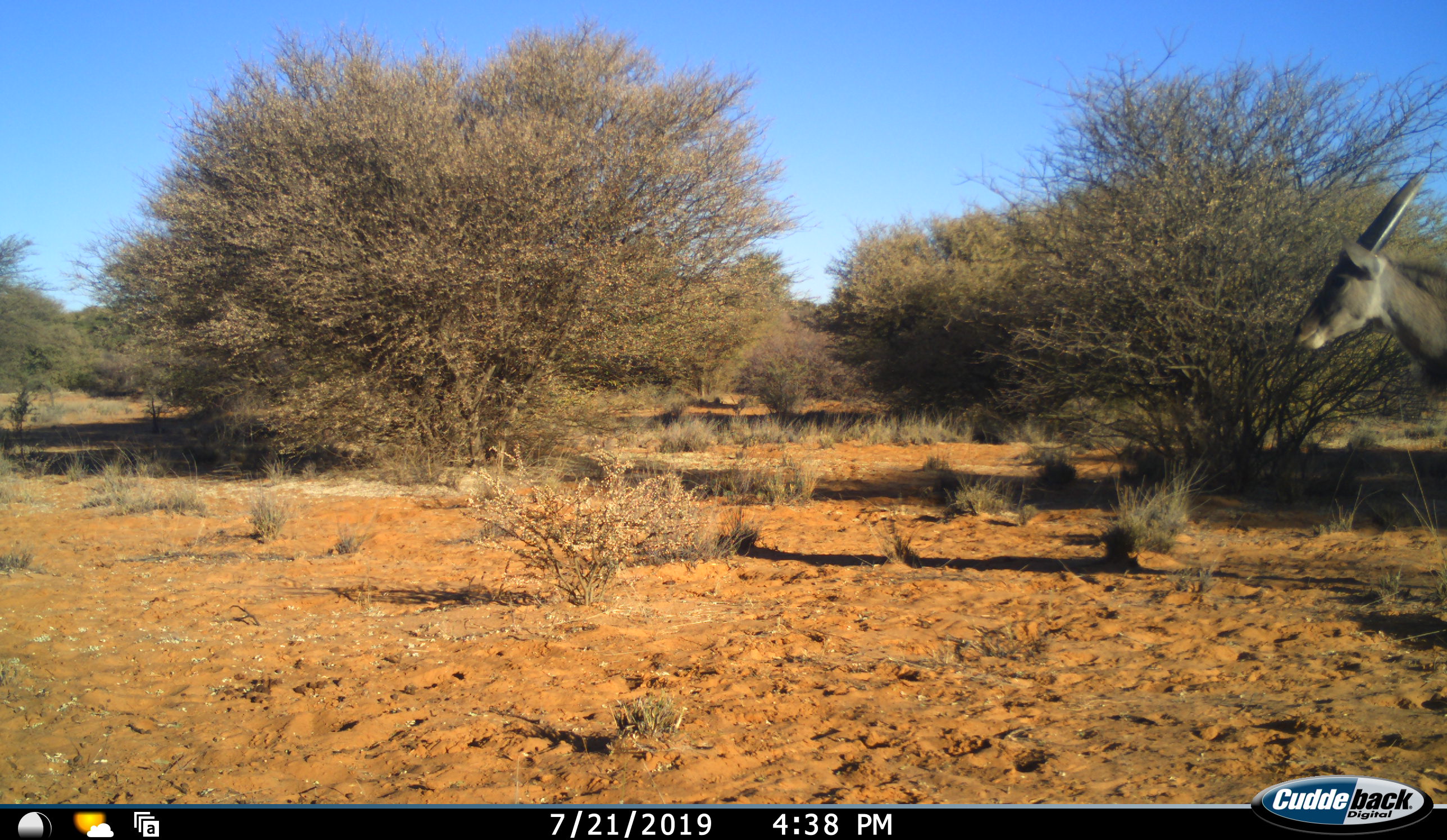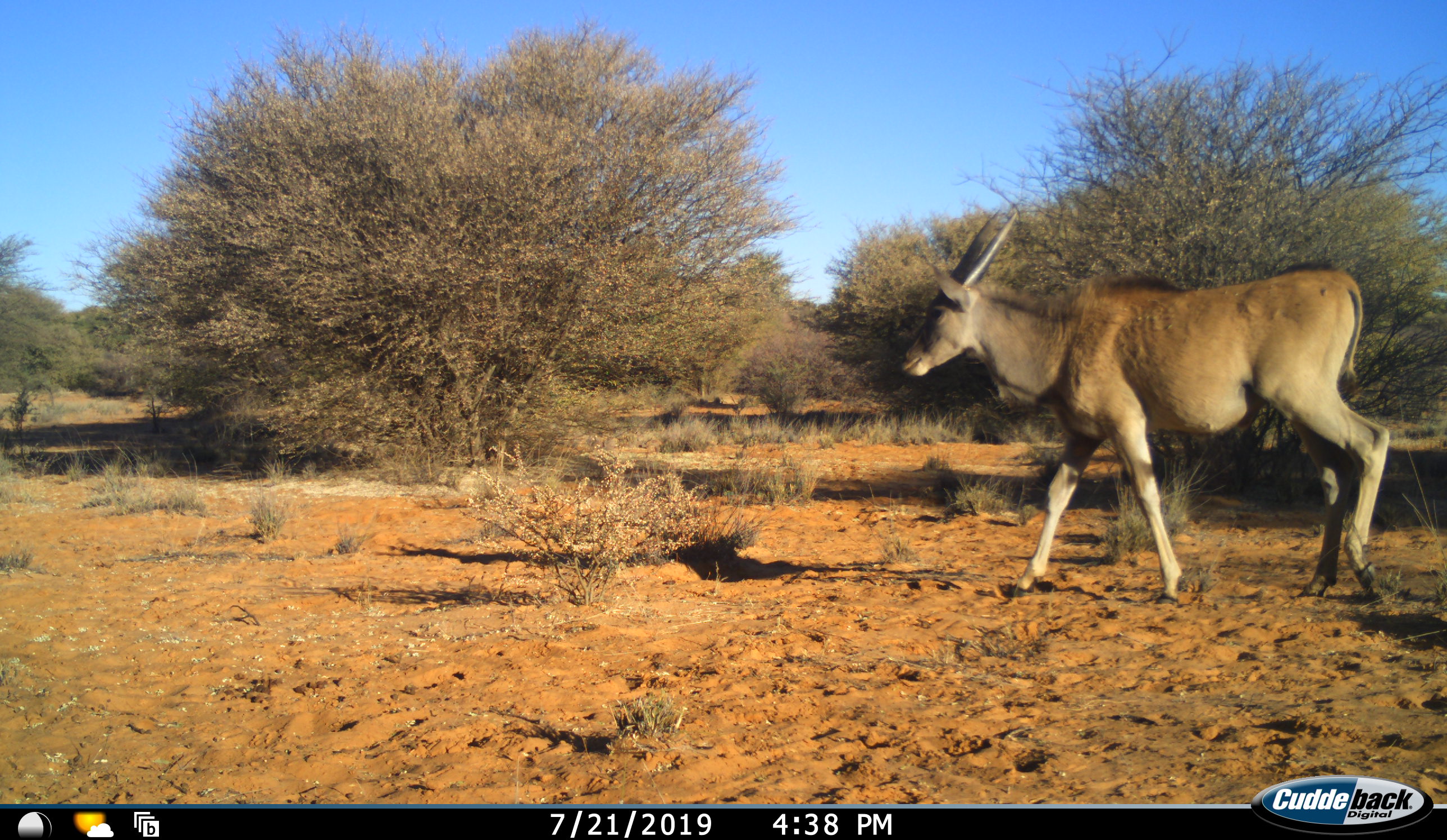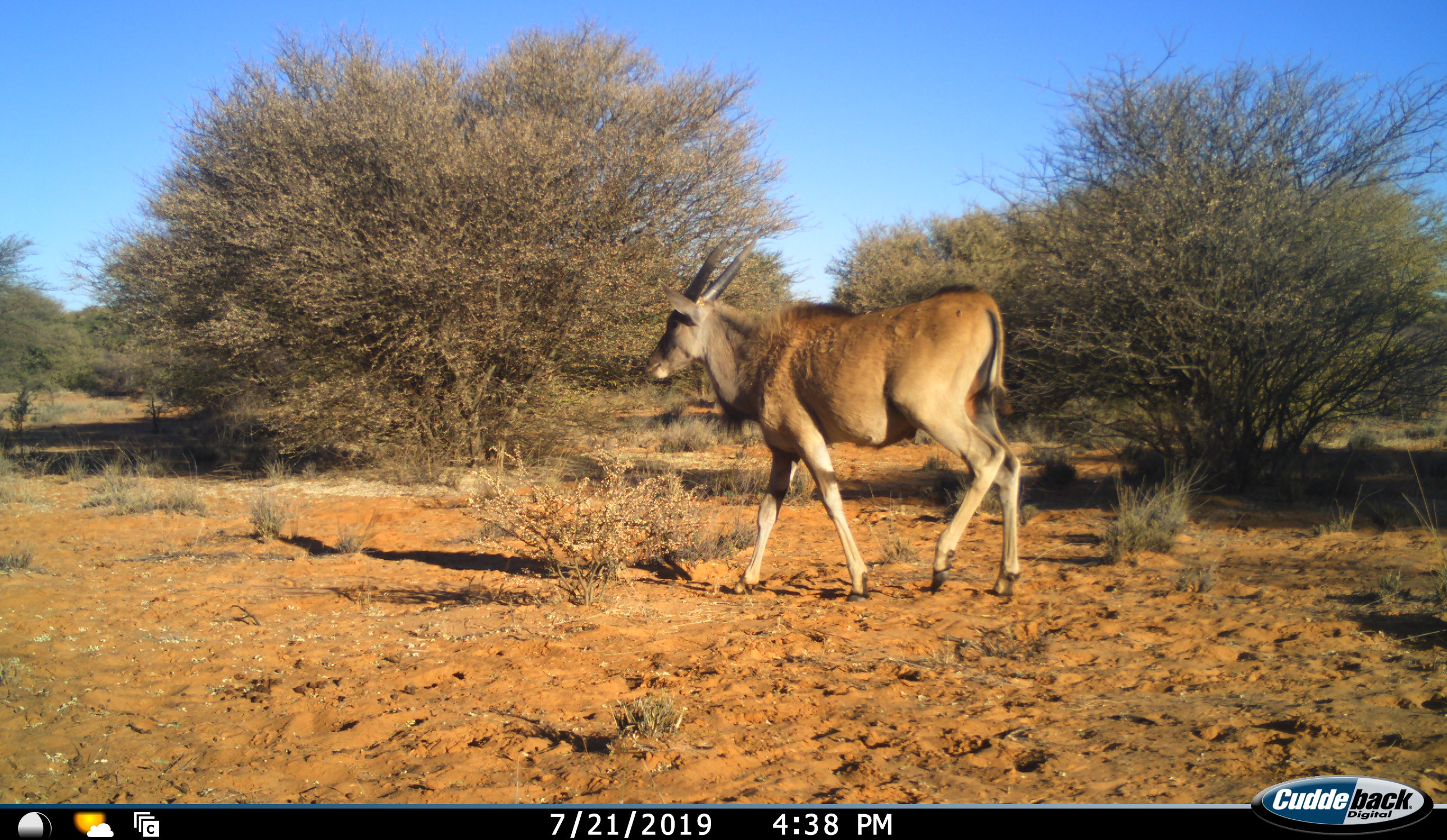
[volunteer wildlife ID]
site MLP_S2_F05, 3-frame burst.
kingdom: Animalia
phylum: Chordata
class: Mammalia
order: Artiodactyla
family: Bovidae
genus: Tragelaphus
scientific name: Tragelaphus oryx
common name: eland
Eland (Tragelaphus oryx), count 1. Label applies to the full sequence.